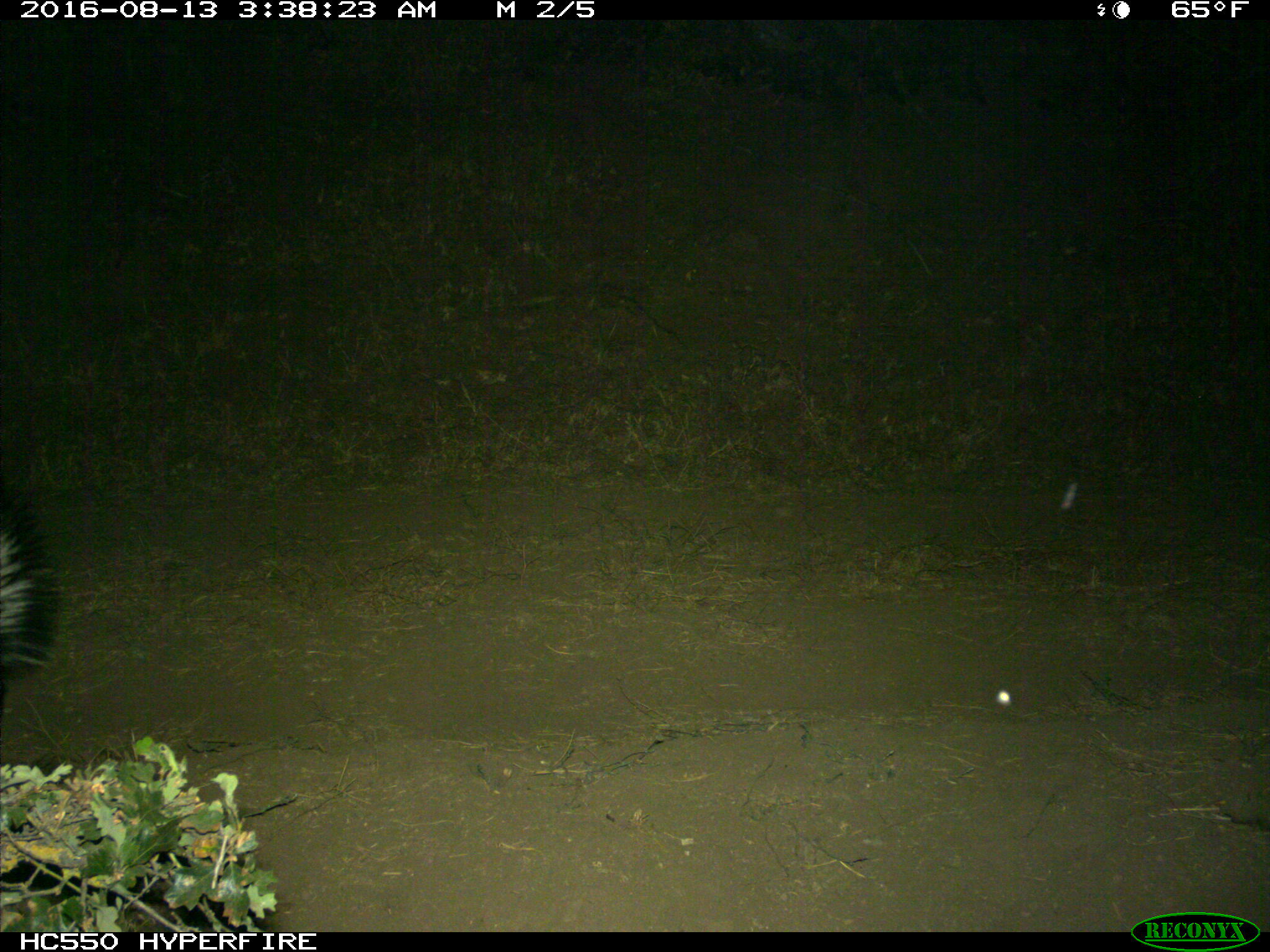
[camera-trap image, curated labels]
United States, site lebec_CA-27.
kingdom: Animalia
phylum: Chordata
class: Mammalia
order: Carnivora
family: Mephitidae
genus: Mephitis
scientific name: Mephitis mephitis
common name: striped skunk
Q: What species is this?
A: Mephitis mephitis (striped skunk).